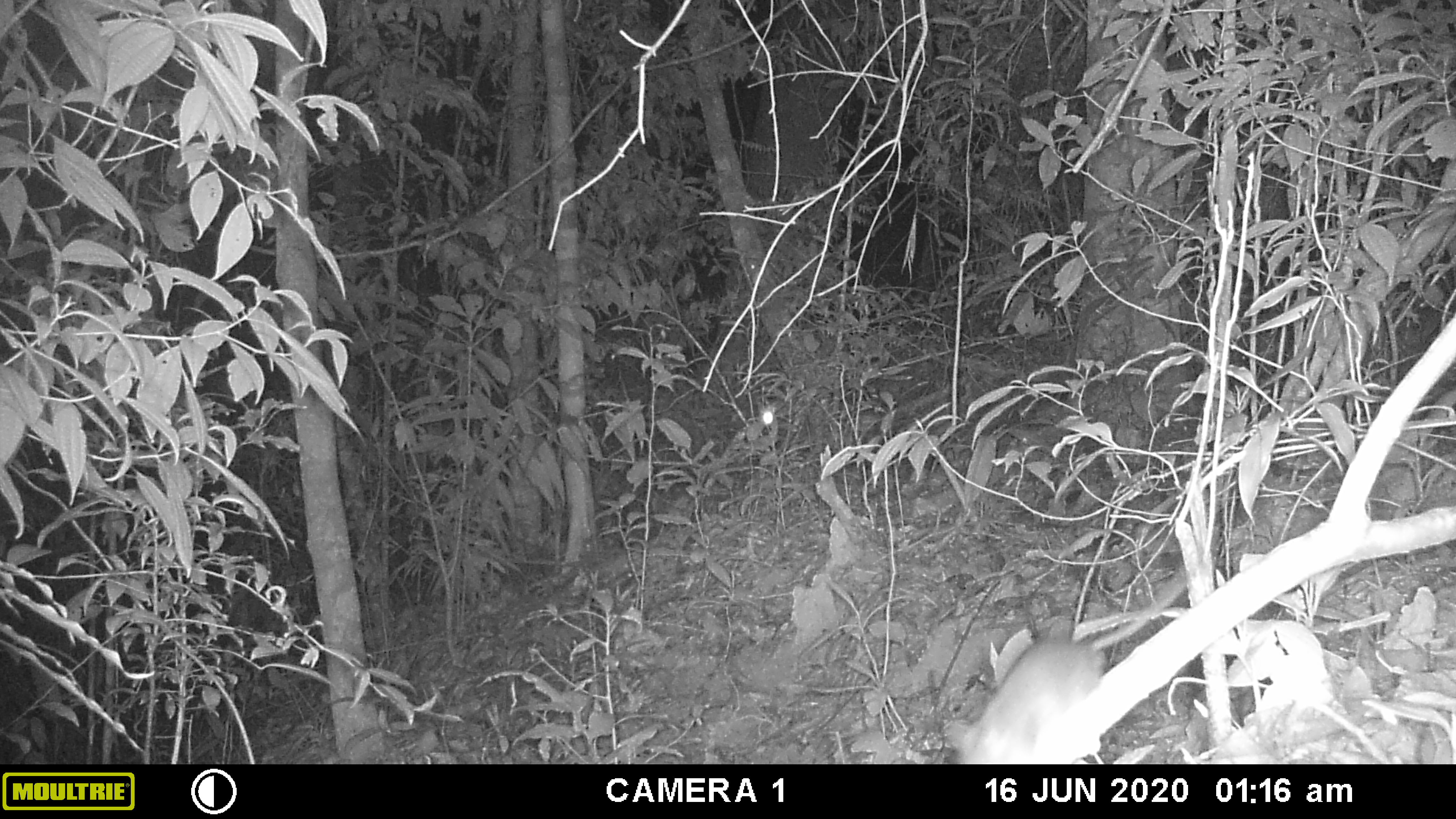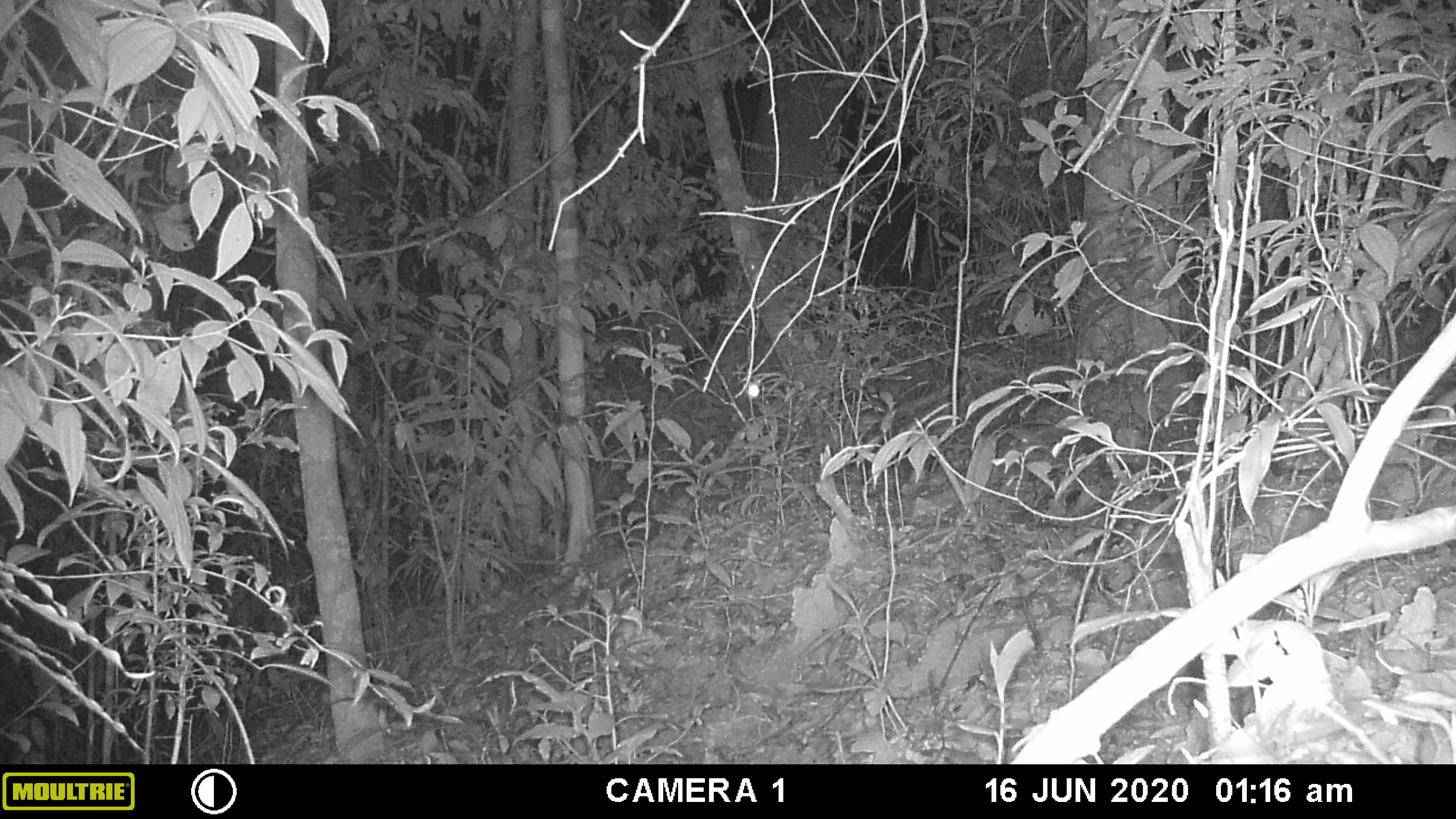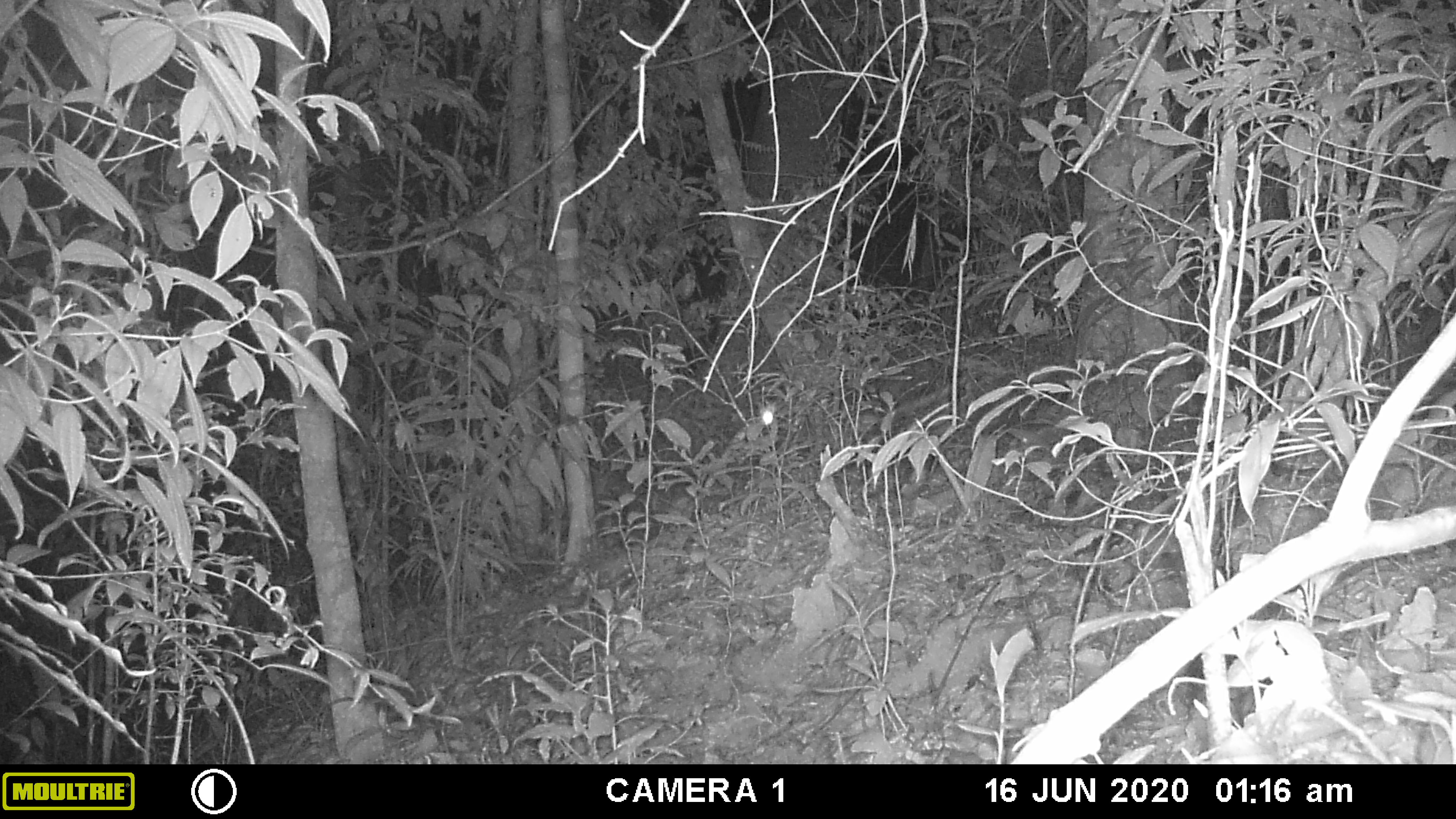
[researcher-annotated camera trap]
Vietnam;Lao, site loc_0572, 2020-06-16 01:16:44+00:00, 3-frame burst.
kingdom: Animalia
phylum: Chordata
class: Mammalia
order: Rodentia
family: Muridae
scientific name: Muridae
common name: old-world mice and rats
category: unidentified murid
Unidentified murid (old-world mice and rats) (Muridae). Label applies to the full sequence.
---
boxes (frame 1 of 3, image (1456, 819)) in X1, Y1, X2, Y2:
unidentified murid: 947, 570, 1187, 764